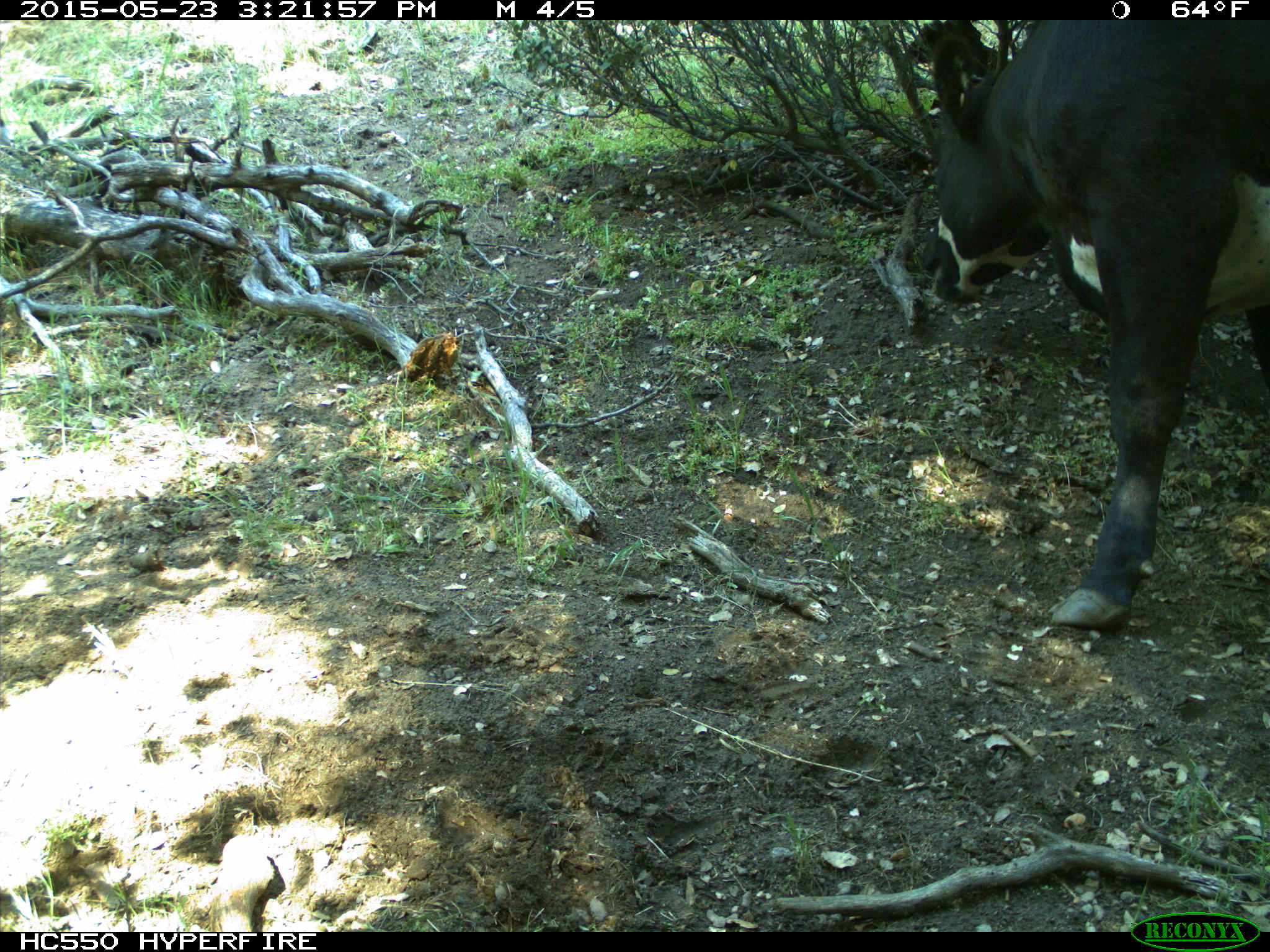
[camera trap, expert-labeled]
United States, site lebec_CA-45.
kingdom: Animalia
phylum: Chordata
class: Mammalia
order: Artiodactyla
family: Bovidae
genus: Bos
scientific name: Bos taurus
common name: domestic cow